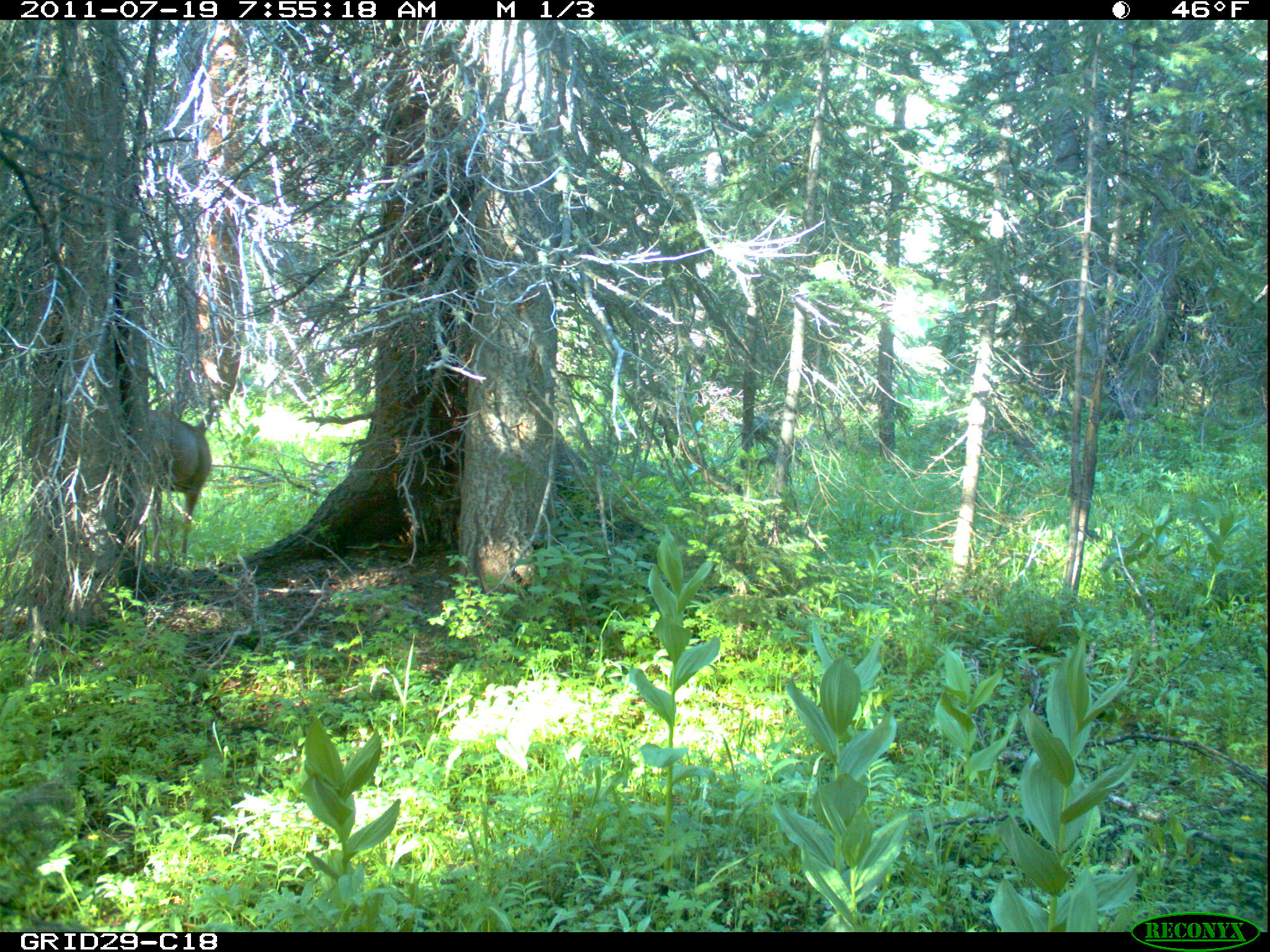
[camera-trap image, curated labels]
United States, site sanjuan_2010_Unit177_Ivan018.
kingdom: Animalia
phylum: Chordata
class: Mammalia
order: Artiodactyla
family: Cervidae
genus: Odocoileus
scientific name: Odocoileus hemionus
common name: mule deer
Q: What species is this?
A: Odocoileus hemionus (mule deer).